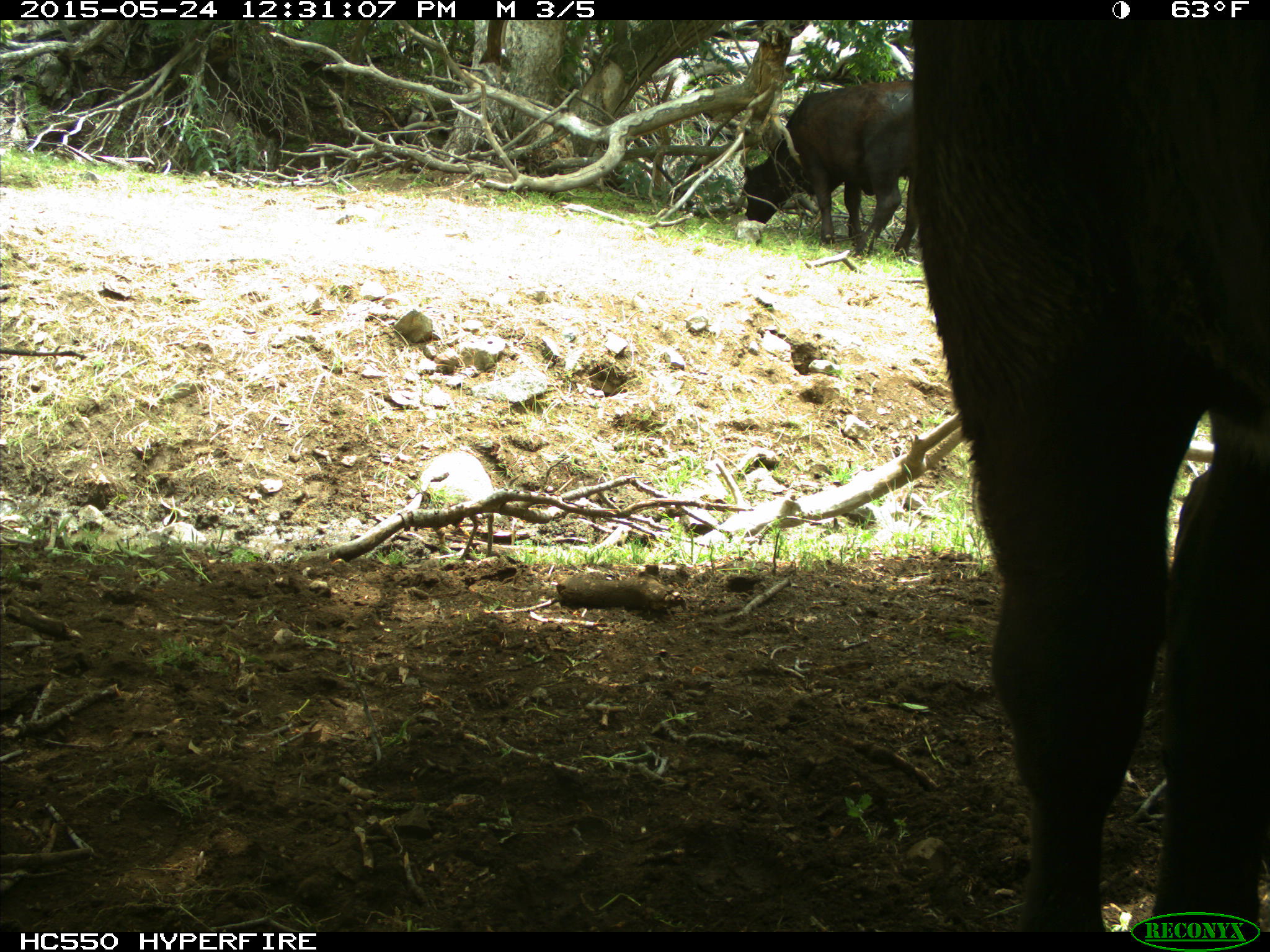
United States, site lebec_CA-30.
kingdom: Animalia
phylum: Chordata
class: Mammalia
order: Artiodactyla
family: Bovidae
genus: Bos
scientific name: Bos taurus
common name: domestic cow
Bos taurus (domestic cow).